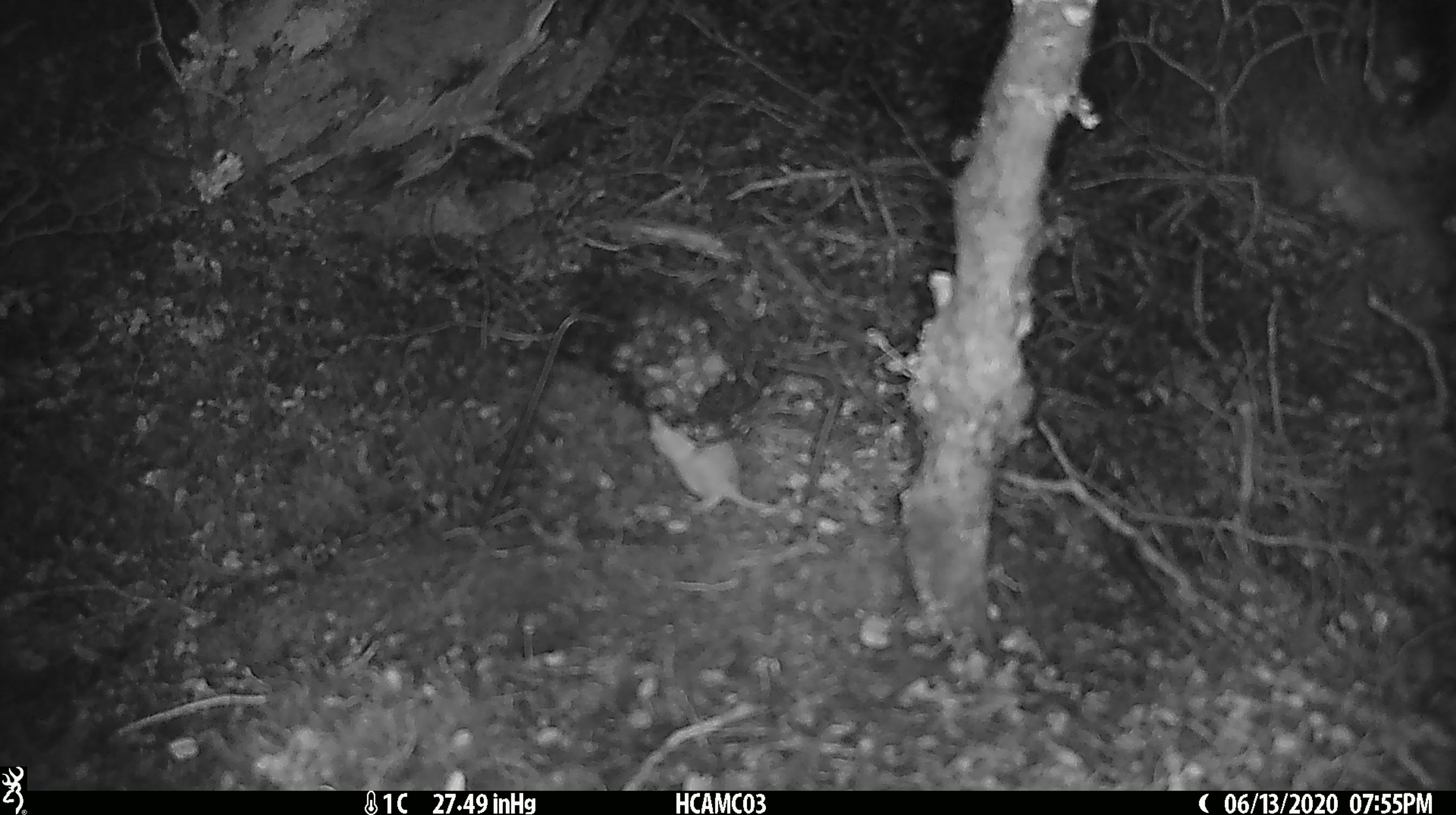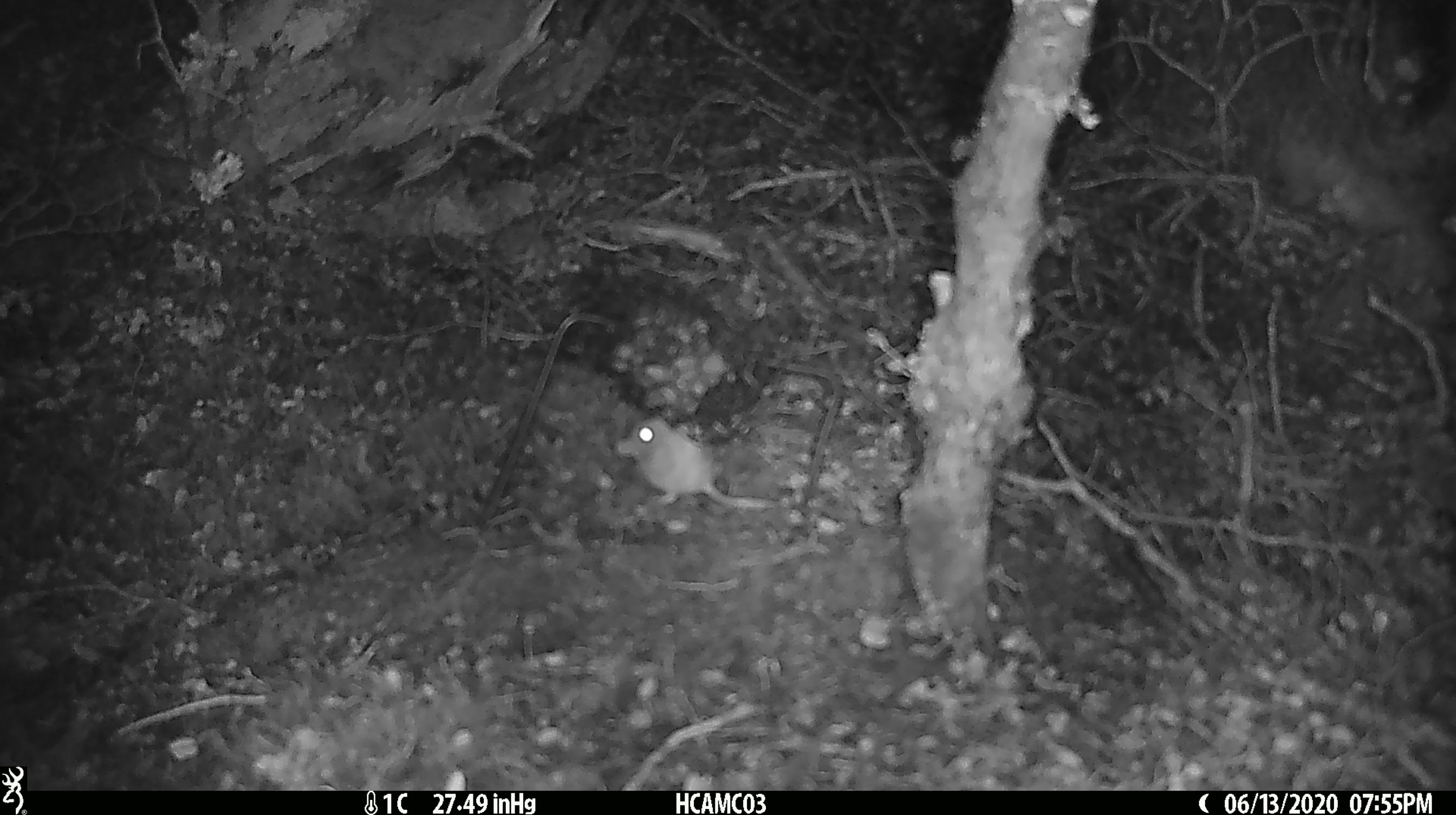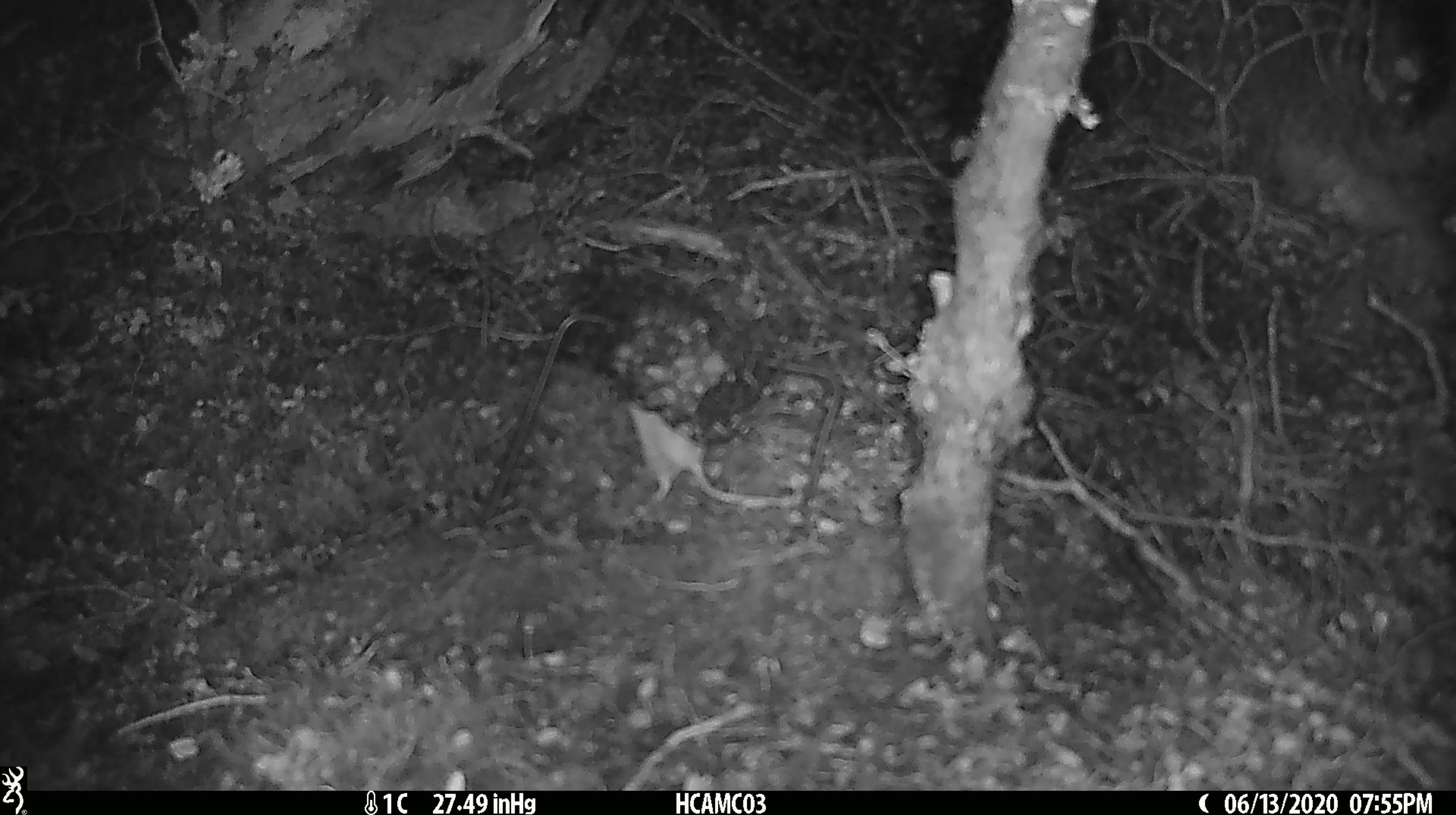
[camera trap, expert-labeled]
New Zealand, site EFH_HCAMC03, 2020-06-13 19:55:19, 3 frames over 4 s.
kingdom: Animalia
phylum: Chordata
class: Mammalia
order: Rodentia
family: Muridae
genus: Mus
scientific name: Mus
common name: mouse